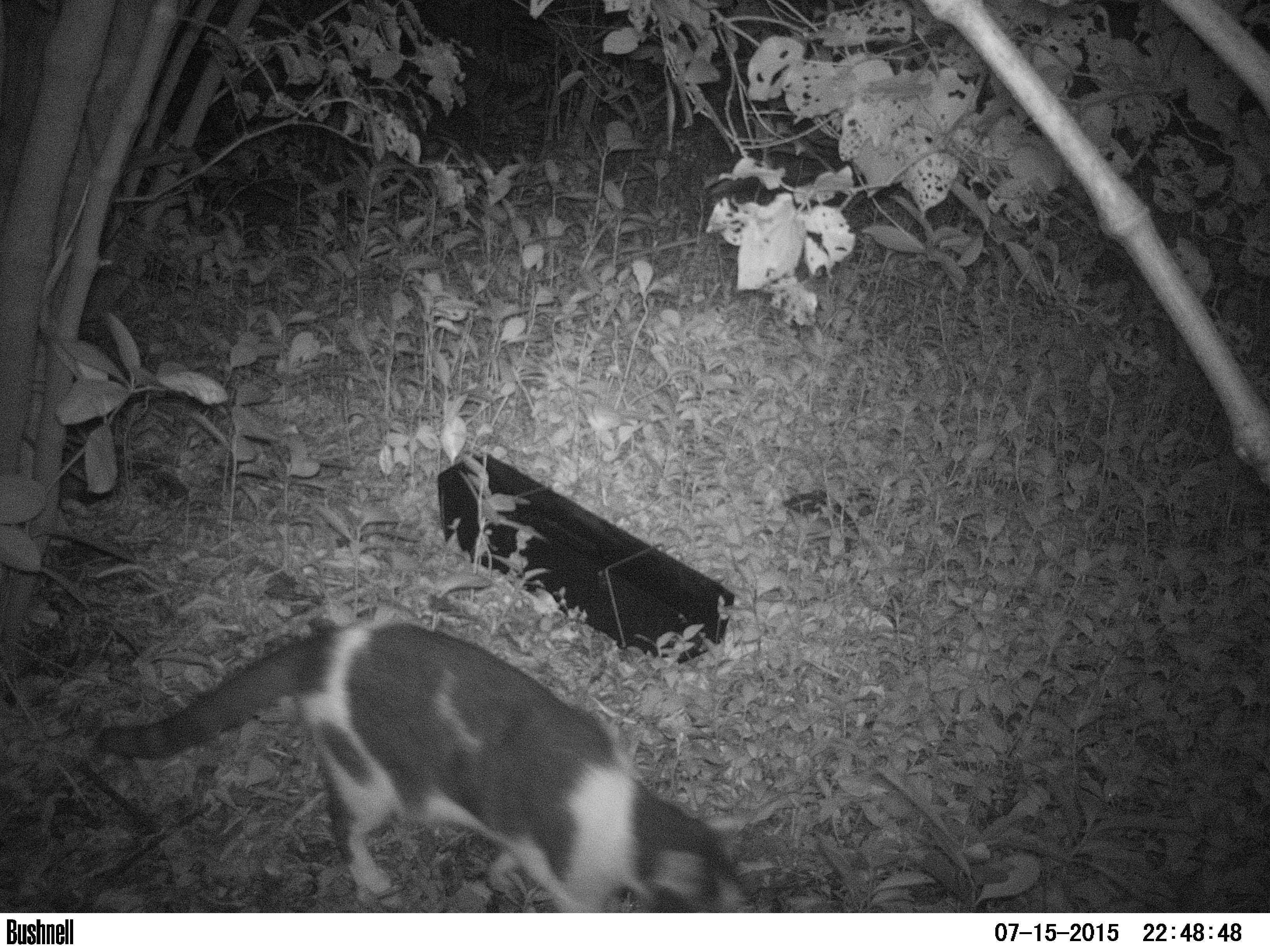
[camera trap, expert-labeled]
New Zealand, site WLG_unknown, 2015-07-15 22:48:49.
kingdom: Animalia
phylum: Chordata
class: Mammalia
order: Carnivora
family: Felidae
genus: Felis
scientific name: Felis catus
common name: domestic cat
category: cat